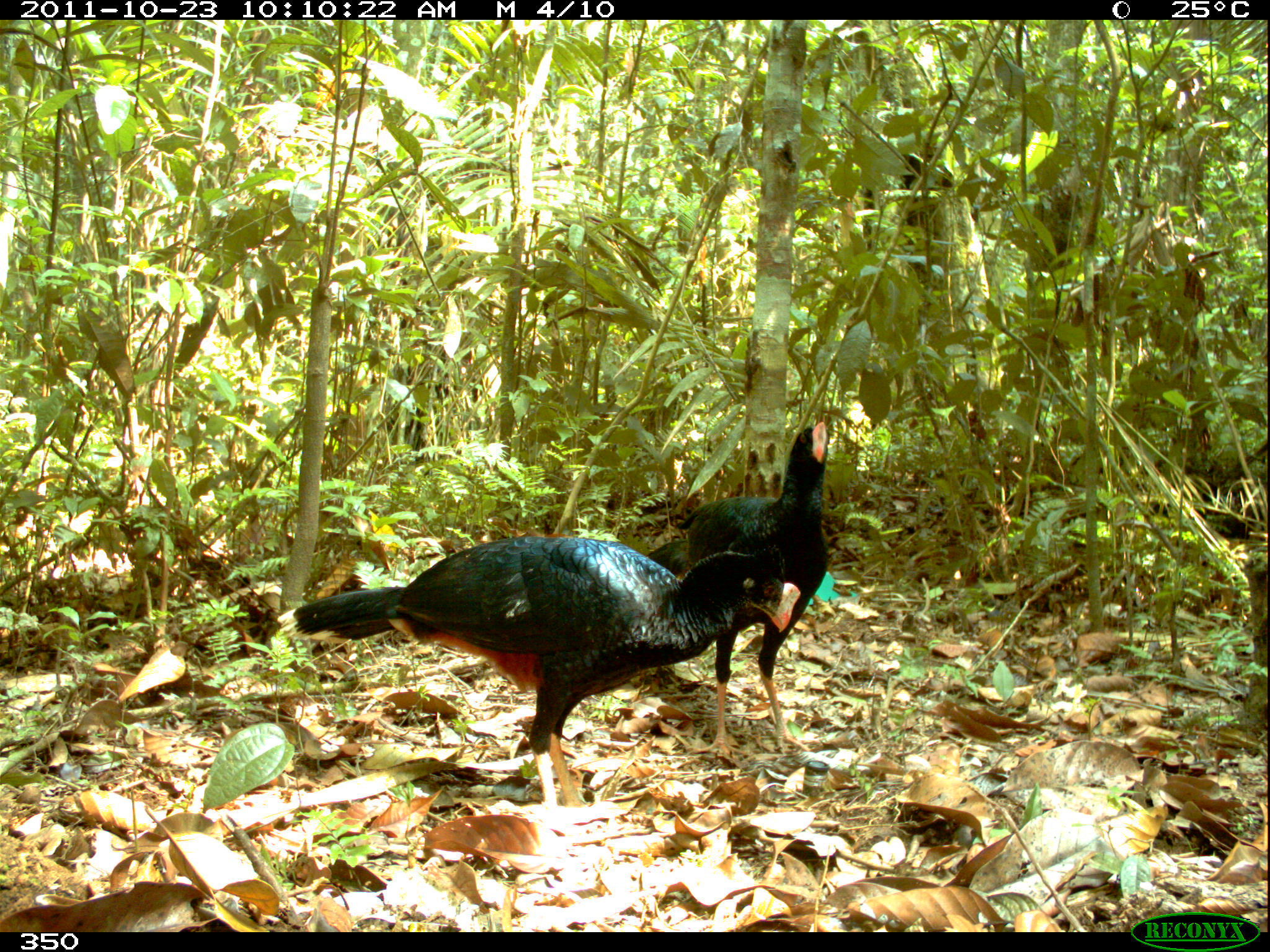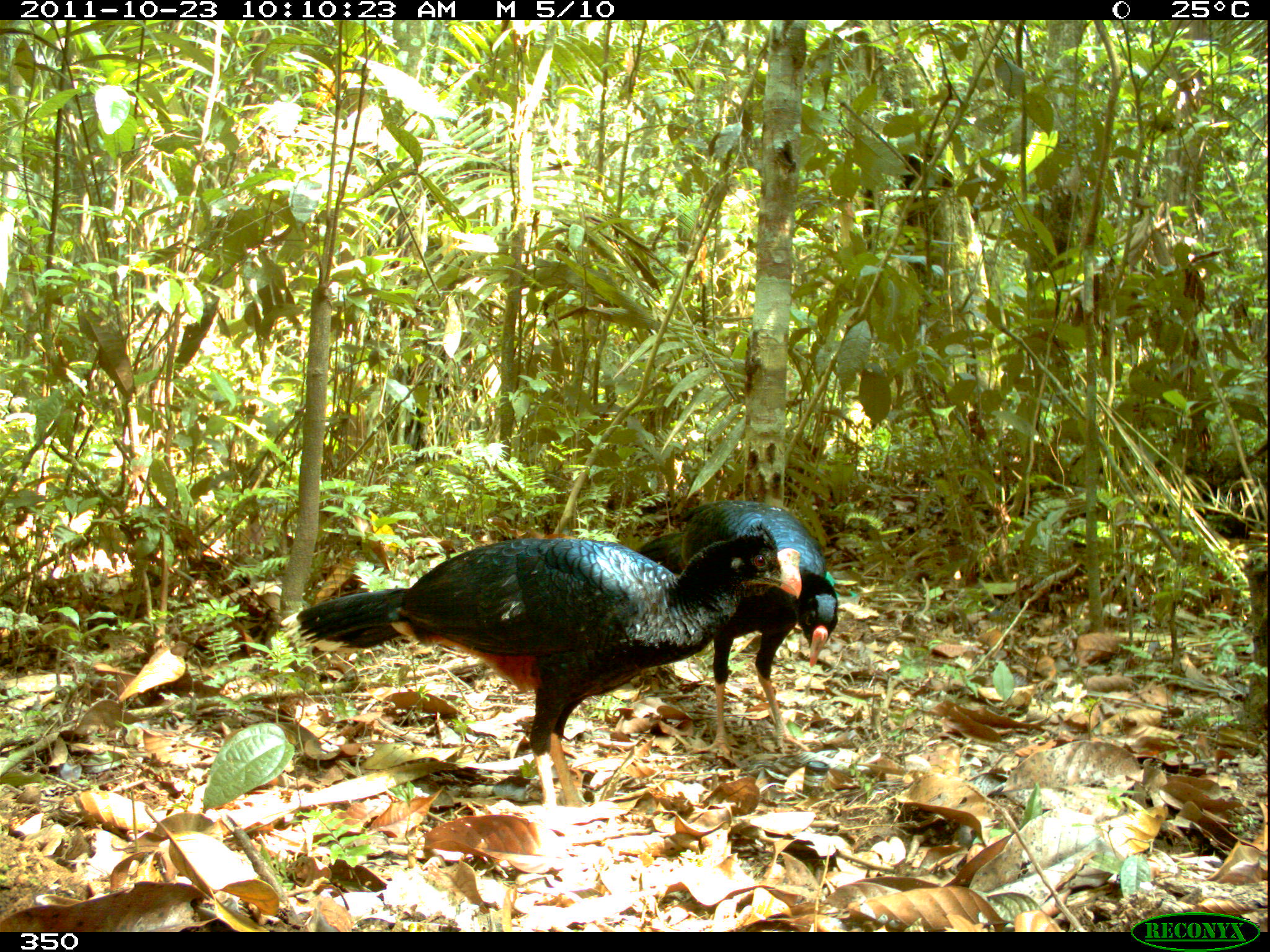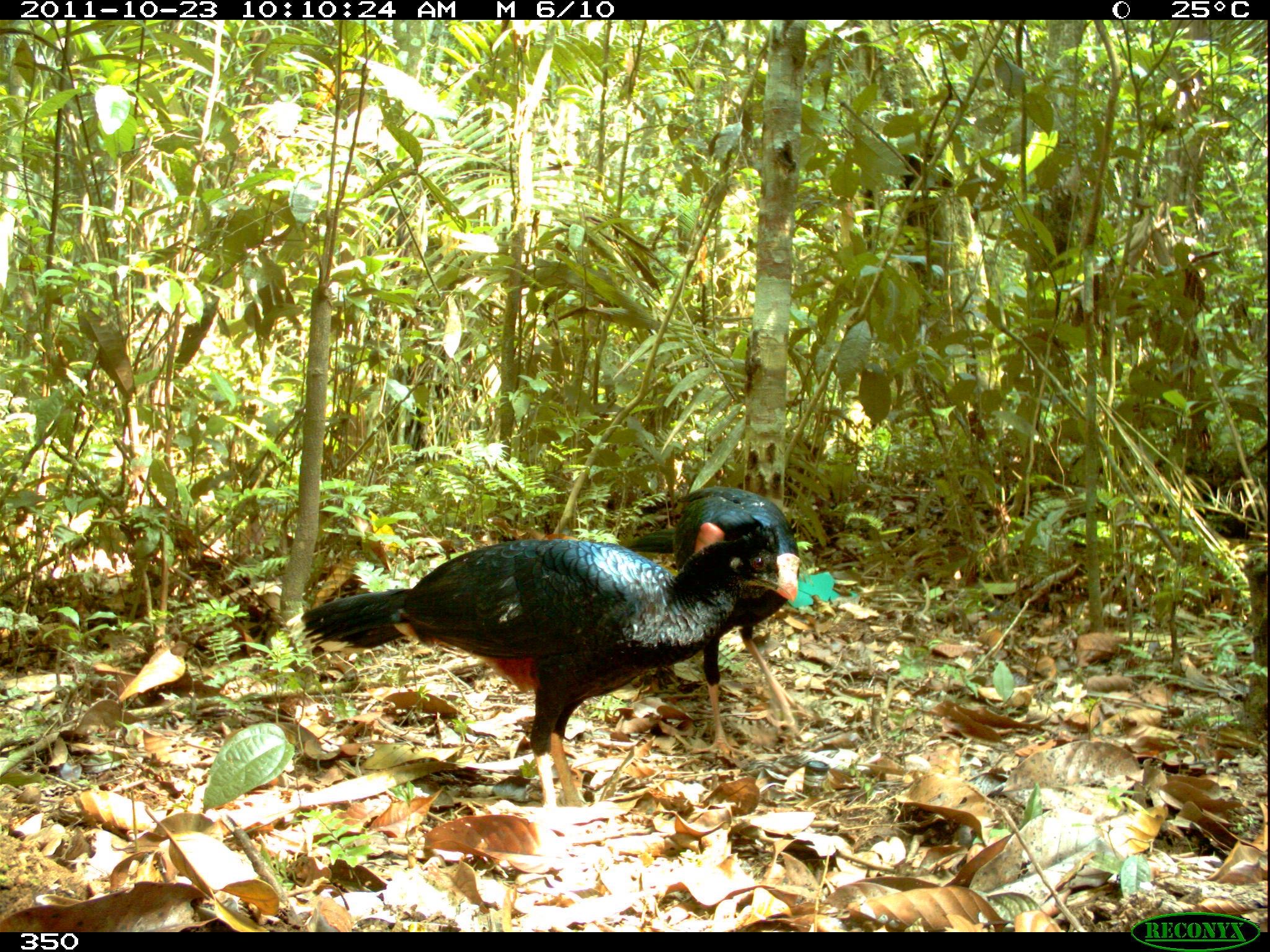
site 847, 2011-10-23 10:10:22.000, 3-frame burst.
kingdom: Animalia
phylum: Chordata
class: Aves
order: Galliformes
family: Cracidae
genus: Mitu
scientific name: Mitu tuberosum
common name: razor-billed curassow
Mitu tuberosum (razor-billed curassow).